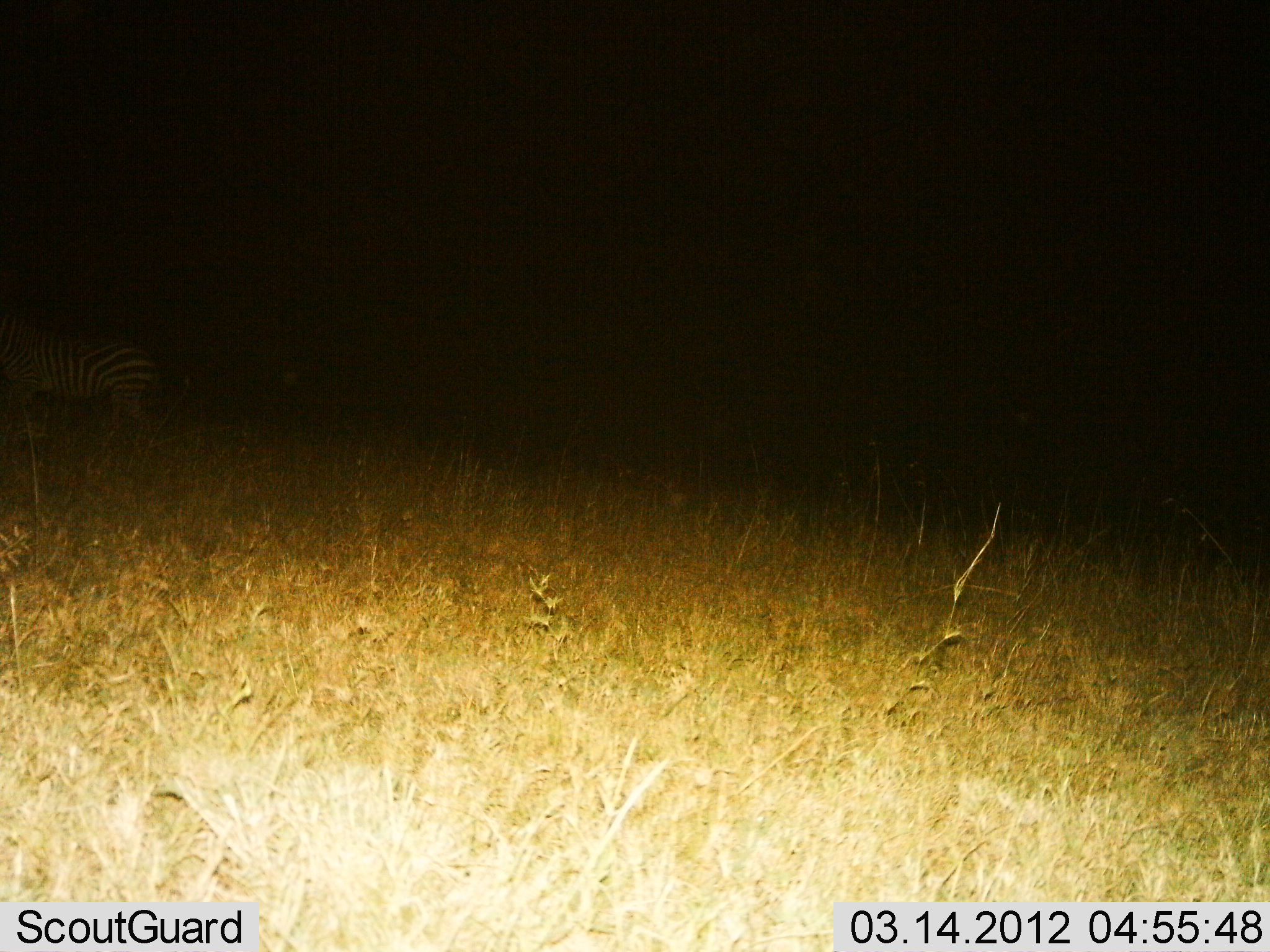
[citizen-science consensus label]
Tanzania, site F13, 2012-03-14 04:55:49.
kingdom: Animalia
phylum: Chordata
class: Mammalia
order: Perissodactyla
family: Equidae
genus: Equus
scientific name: Equus quagga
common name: plains zebra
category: zebra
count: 1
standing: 81%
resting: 0%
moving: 6%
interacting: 0%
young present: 0%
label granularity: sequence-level